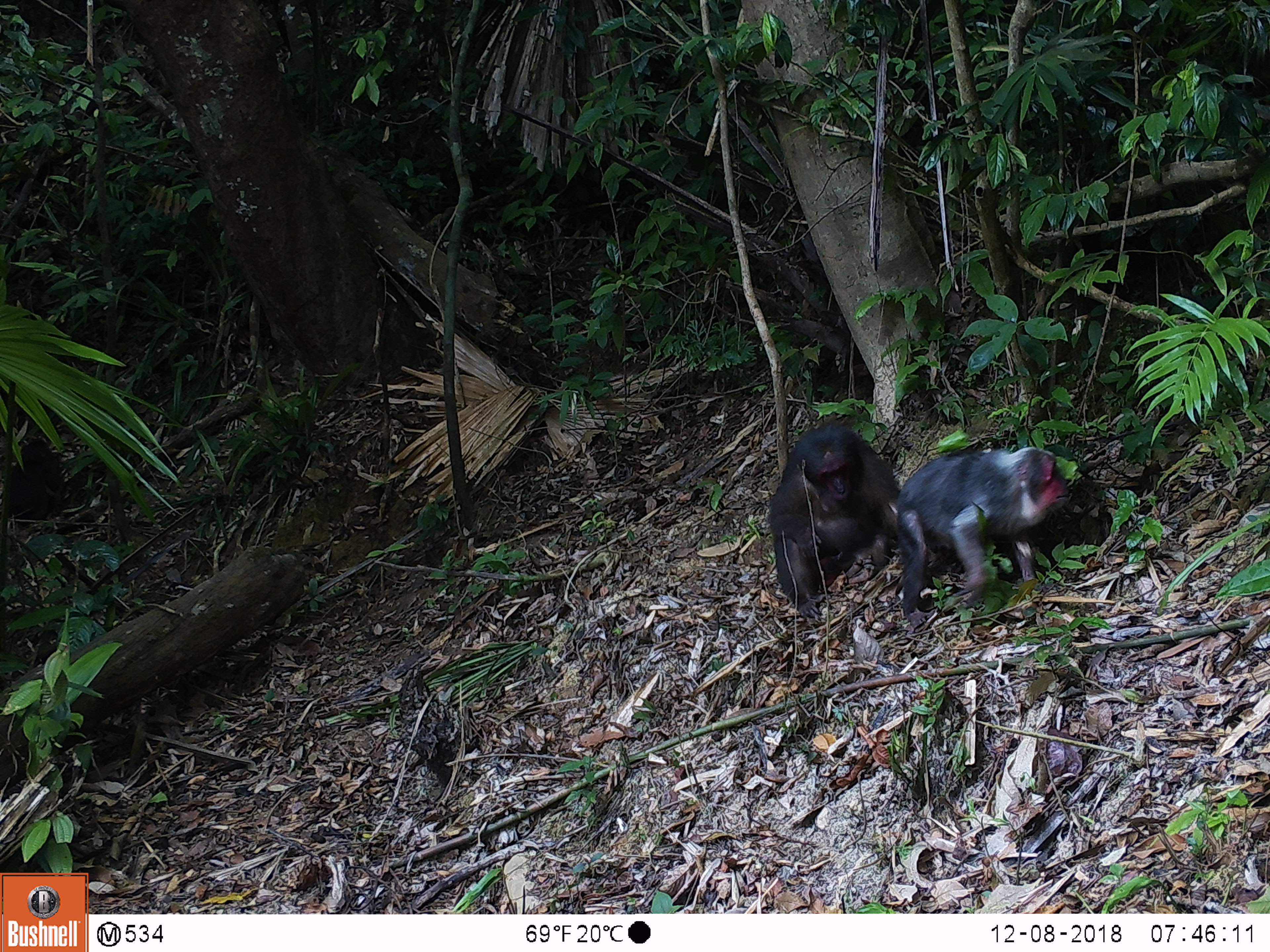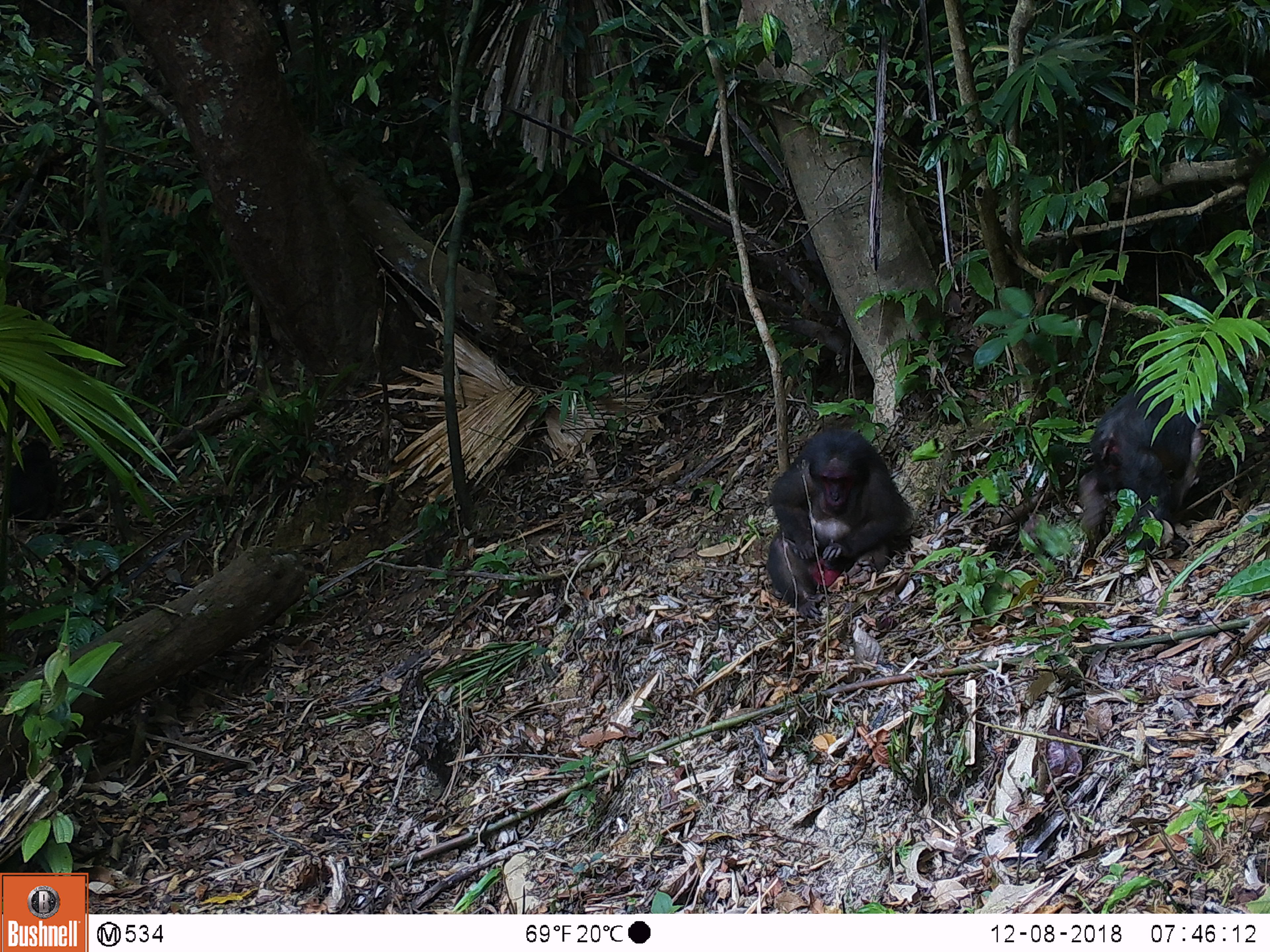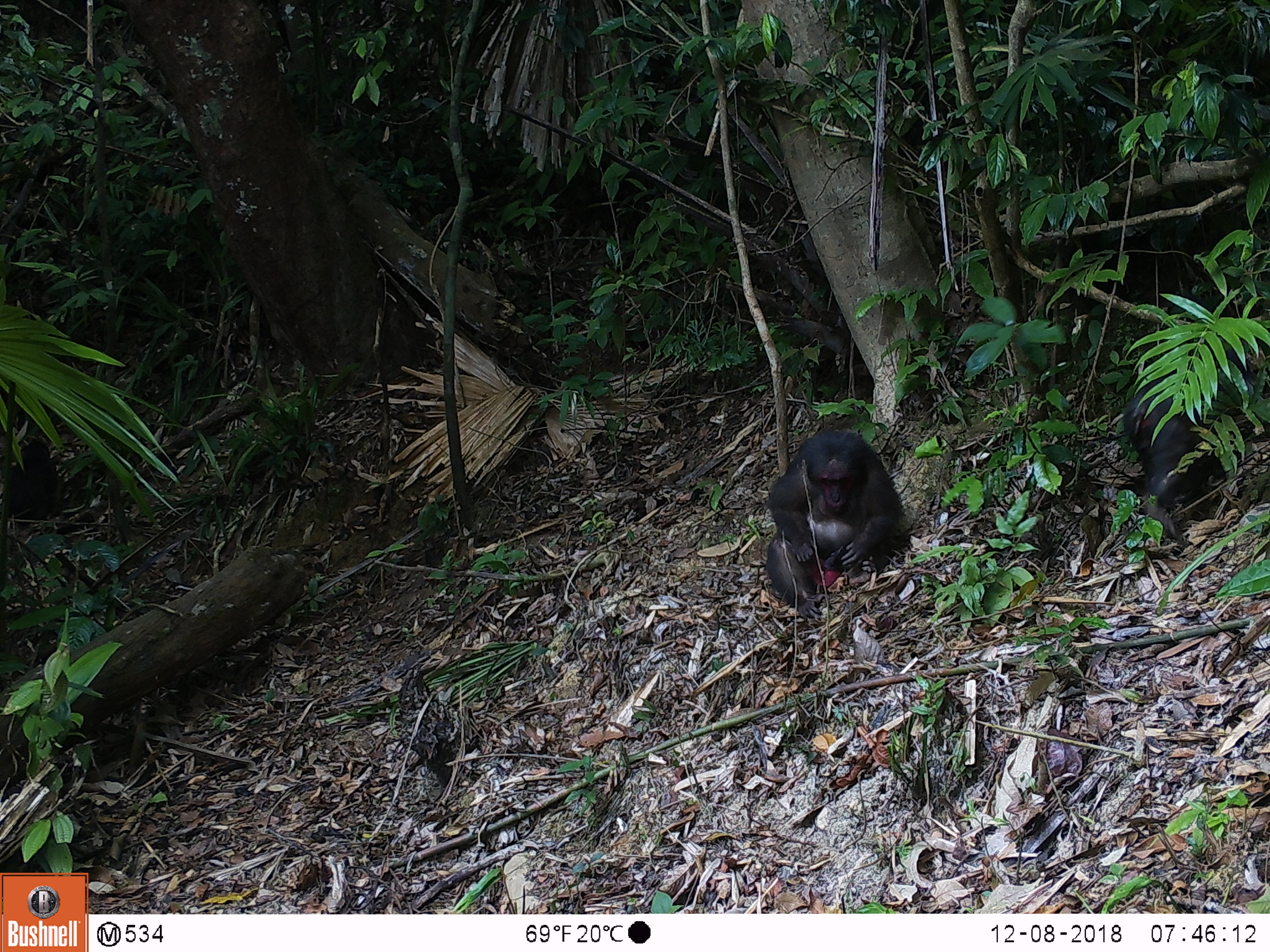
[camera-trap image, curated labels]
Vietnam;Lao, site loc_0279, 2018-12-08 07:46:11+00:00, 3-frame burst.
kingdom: Animalia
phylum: Chordata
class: Mammalia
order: Primates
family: Cercopithecidae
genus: Macaca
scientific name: Macaca arctoides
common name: stump-tailed macaque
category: stump tailed macaque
Stump tailed macaque (stump-tailed macaque) (Macaca arctoides). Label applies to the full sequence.